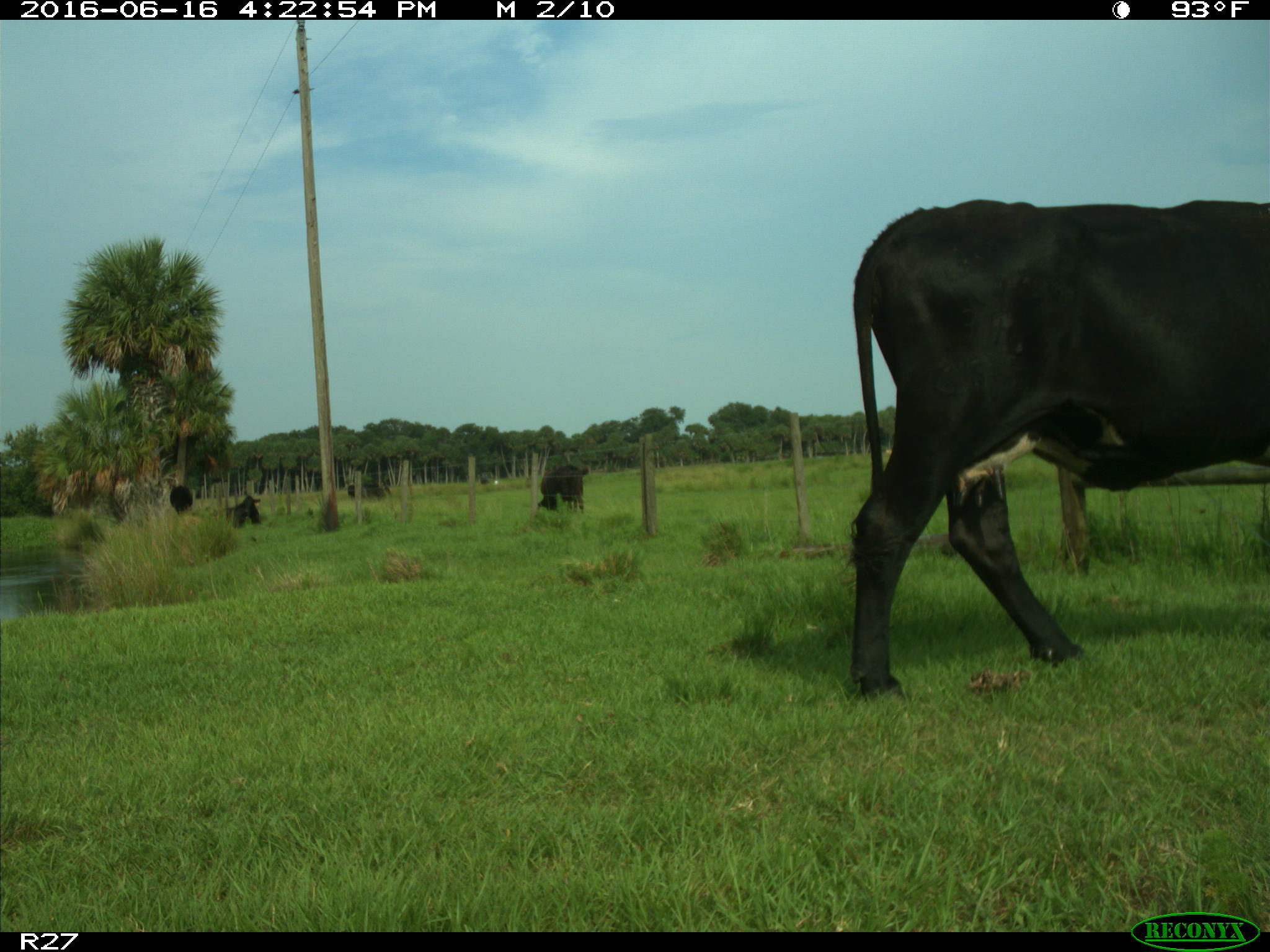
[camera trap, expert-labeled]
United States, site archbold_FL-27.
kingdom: Animalia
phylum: Chordata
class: Mammalia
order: Artiodactyla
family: Bovidae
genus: Bos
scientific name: Bos taurus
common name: domestic cow